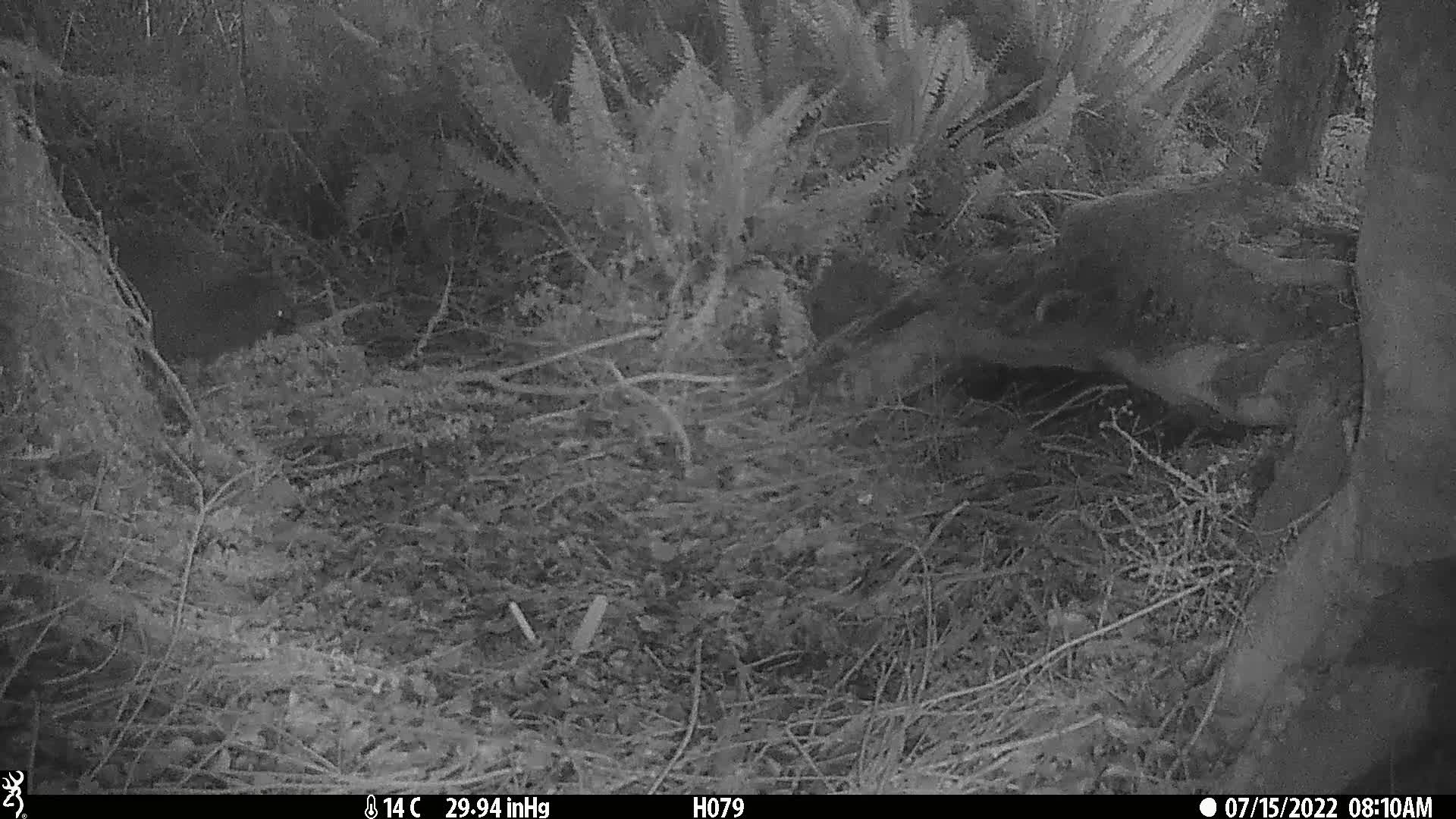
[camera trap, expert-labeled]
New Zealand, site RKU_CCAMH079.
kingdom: Animalia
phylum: Chordata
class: Aves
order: Apterygiformes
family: Apterygidae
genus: Apteryx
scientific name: Apteryx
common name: kiwi